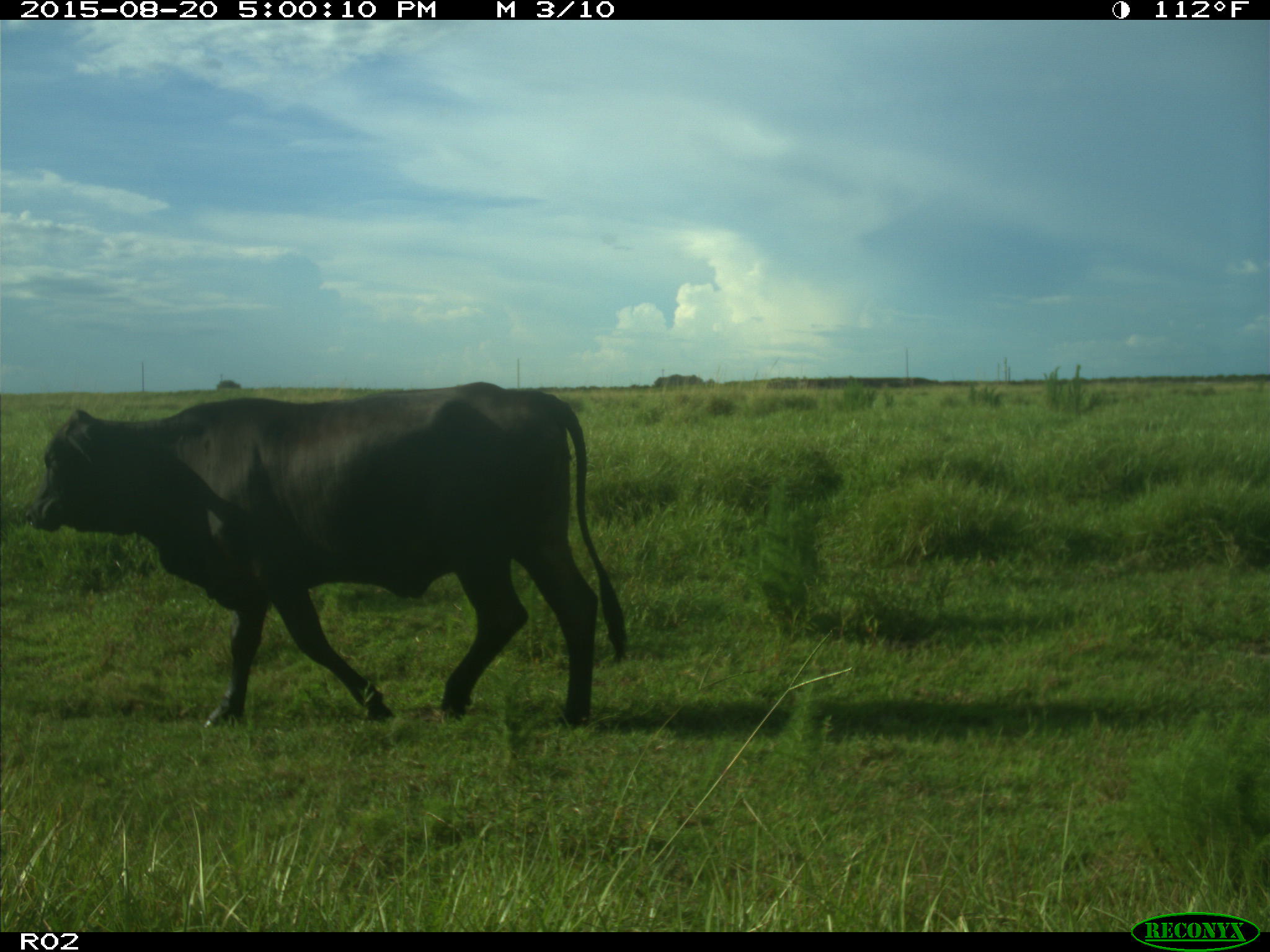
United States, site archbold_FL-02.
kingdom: Animalia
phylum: Chordata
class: Mammalia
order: Artiodactyla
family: Bovidae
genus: Bos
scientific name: Bos taurus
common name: domestic cow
Bos taurus (domestic cow).